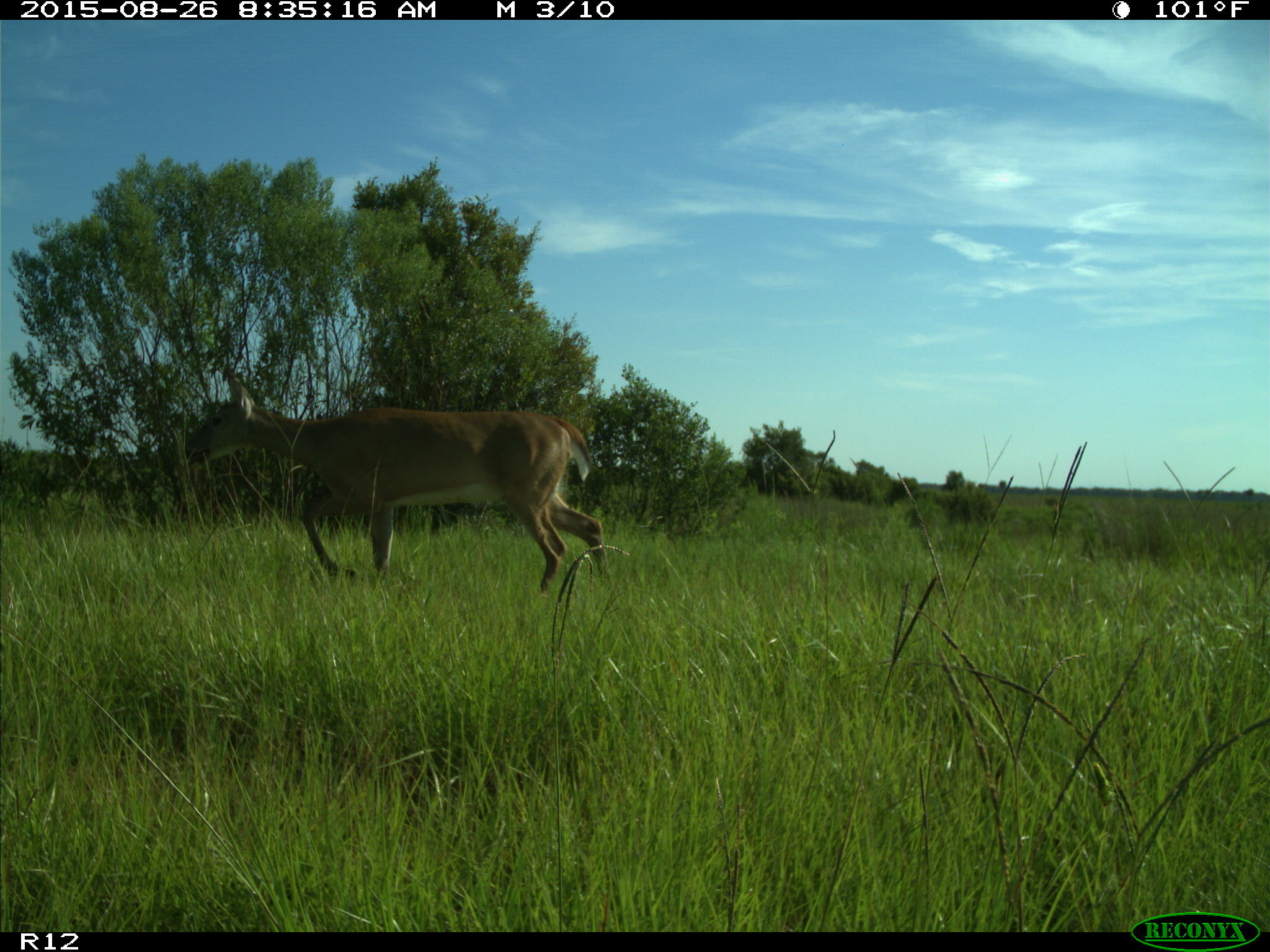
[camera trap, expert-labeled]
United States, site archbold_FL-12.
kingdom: Animalia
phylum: Chordata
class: Mammalia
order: Artiodactyla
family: Cervidae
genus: Odocoileus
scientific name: Odocoileus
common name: deer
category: unidentified deer